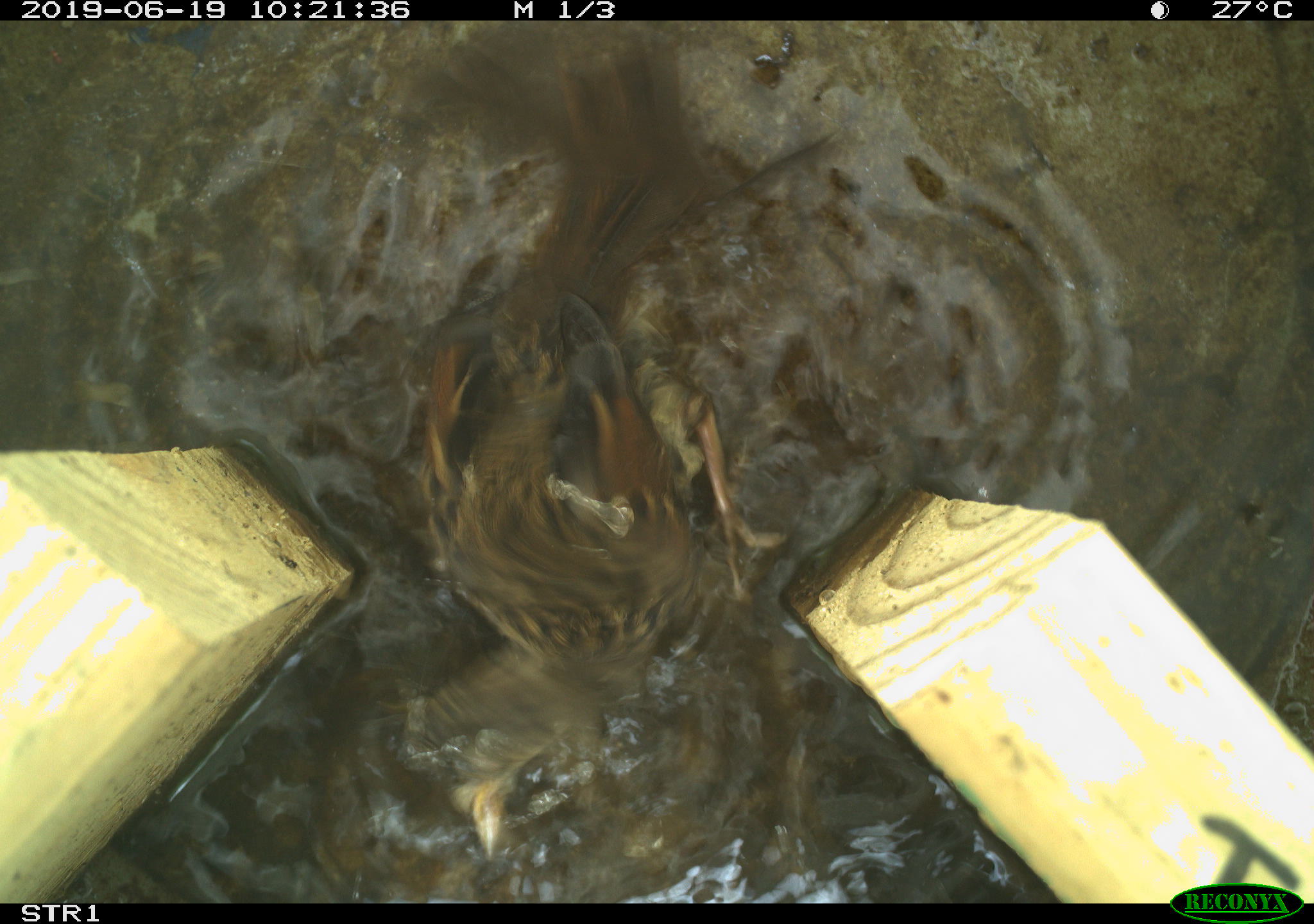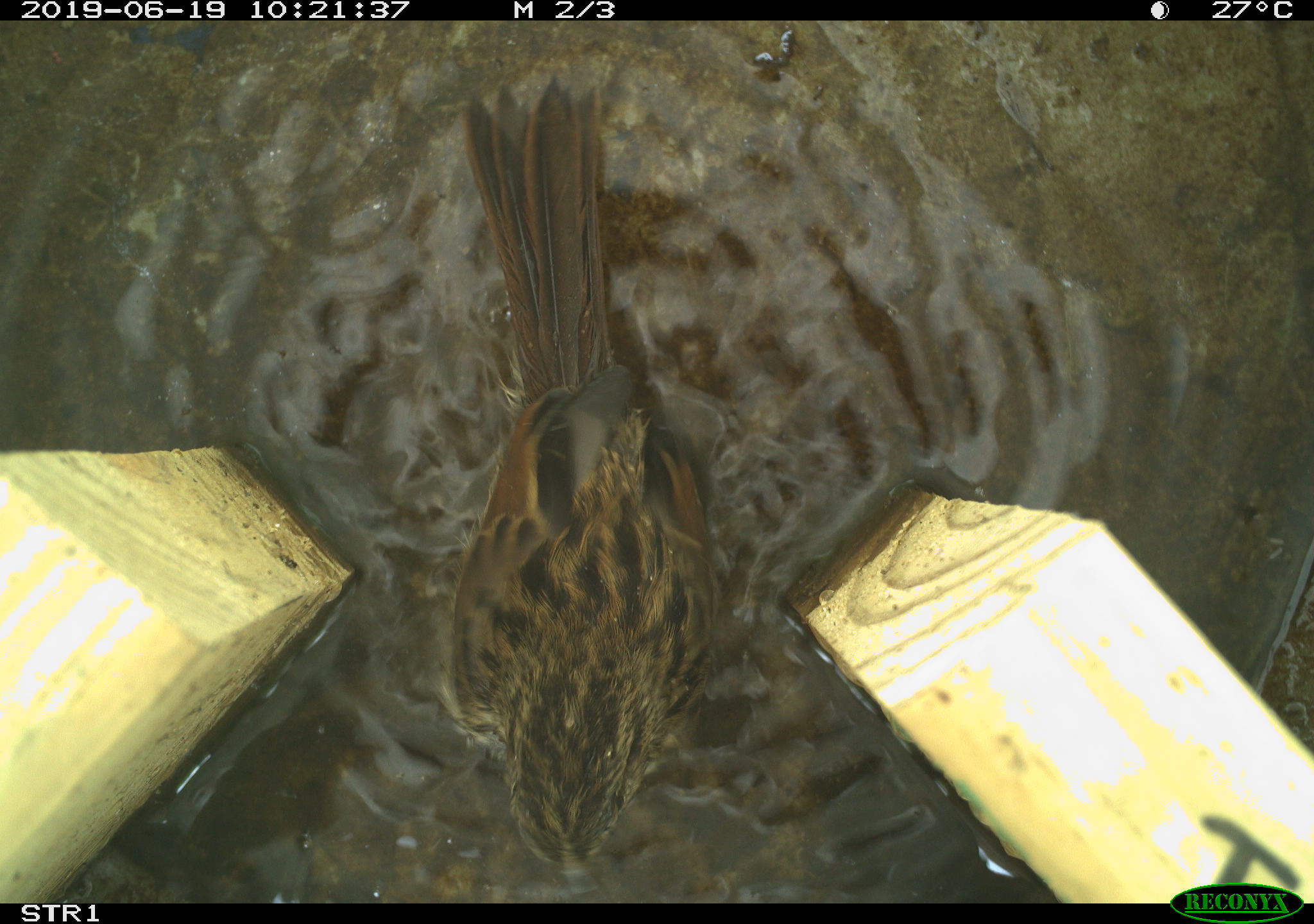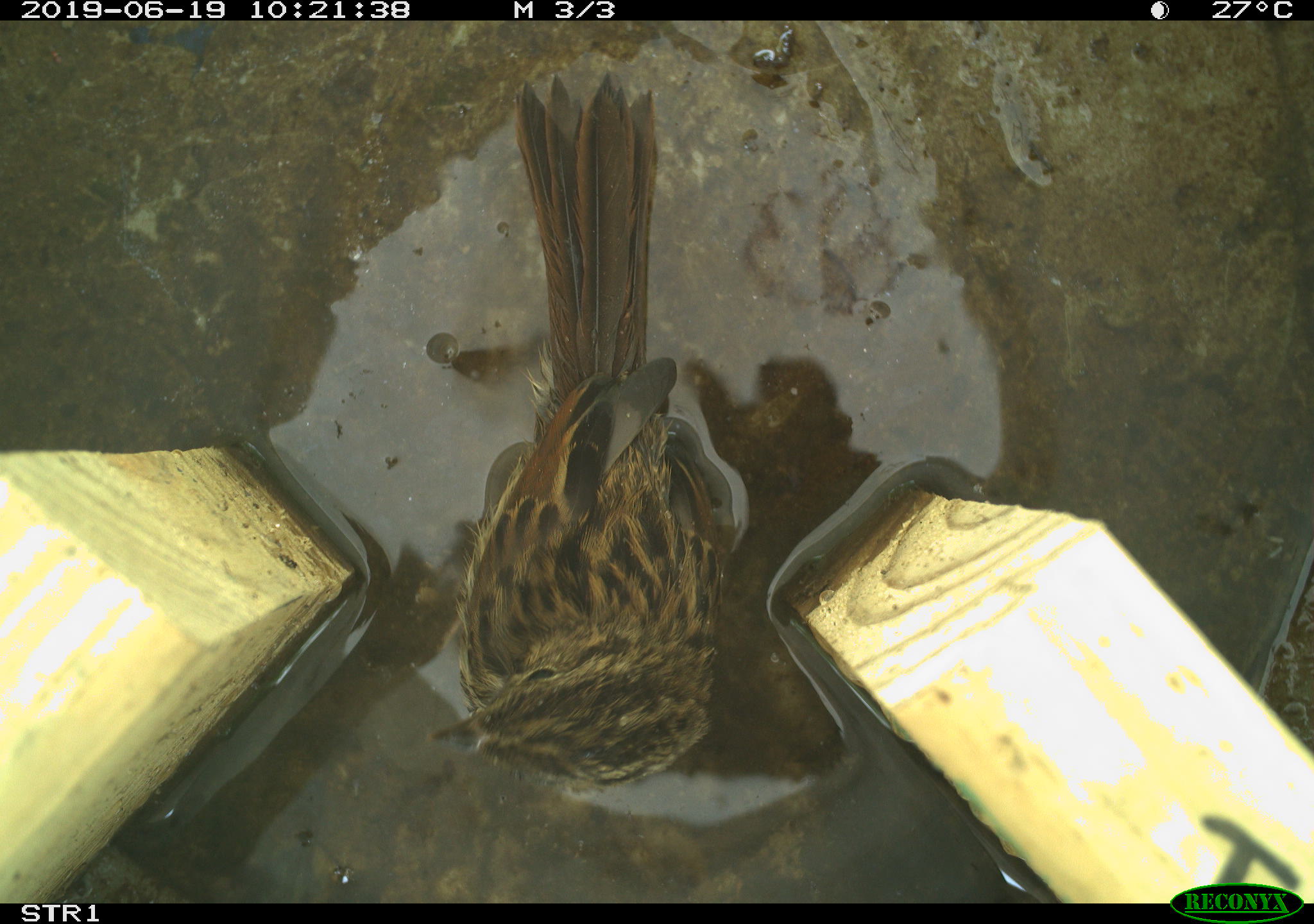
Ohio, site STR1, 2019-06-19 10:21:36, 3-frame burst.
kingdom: Animalia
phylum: Chordata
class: Aves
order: Passeriformes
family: Passerellidae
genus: Melospiza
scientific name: Melospiza melodia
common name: song sparrow